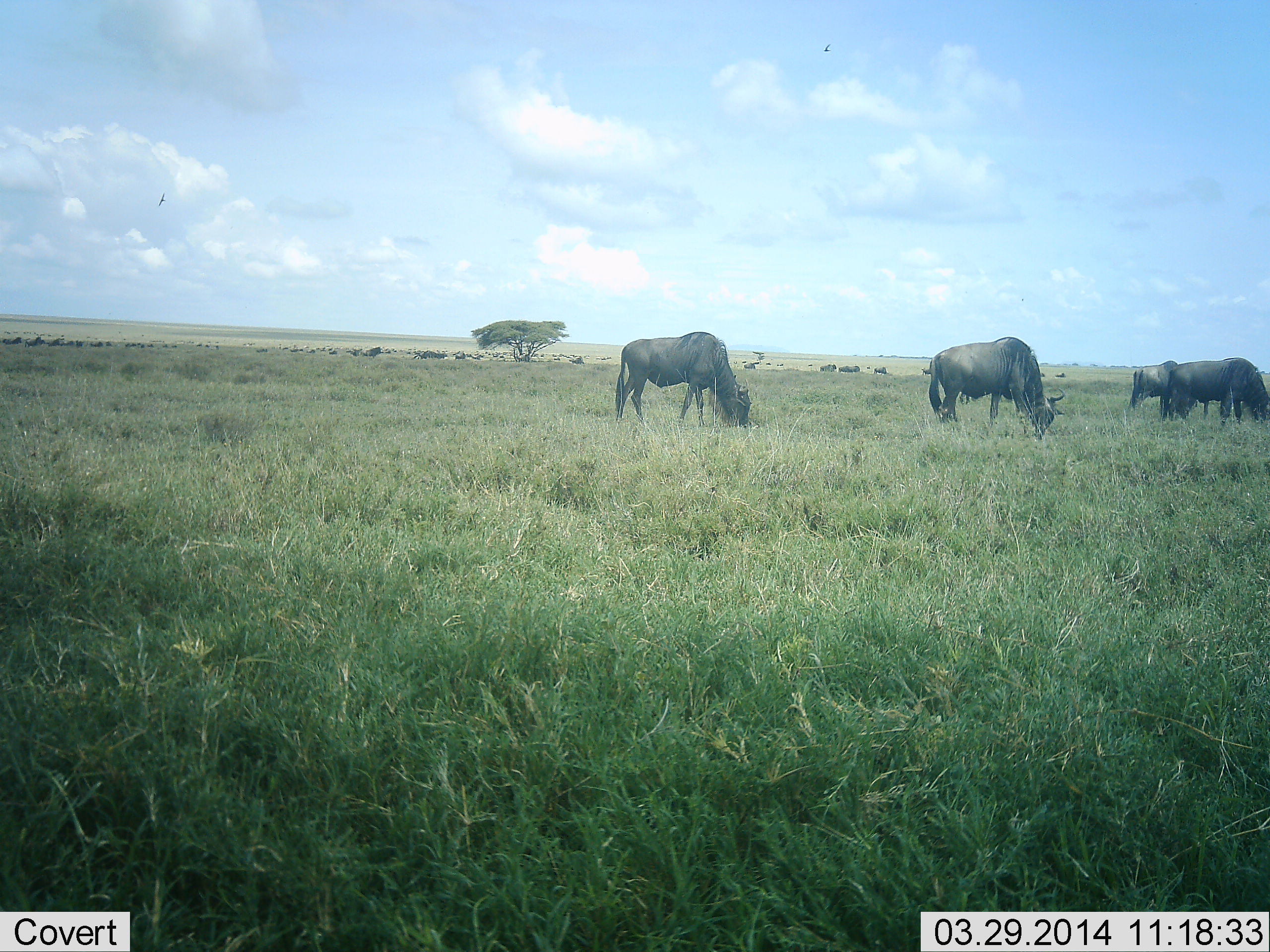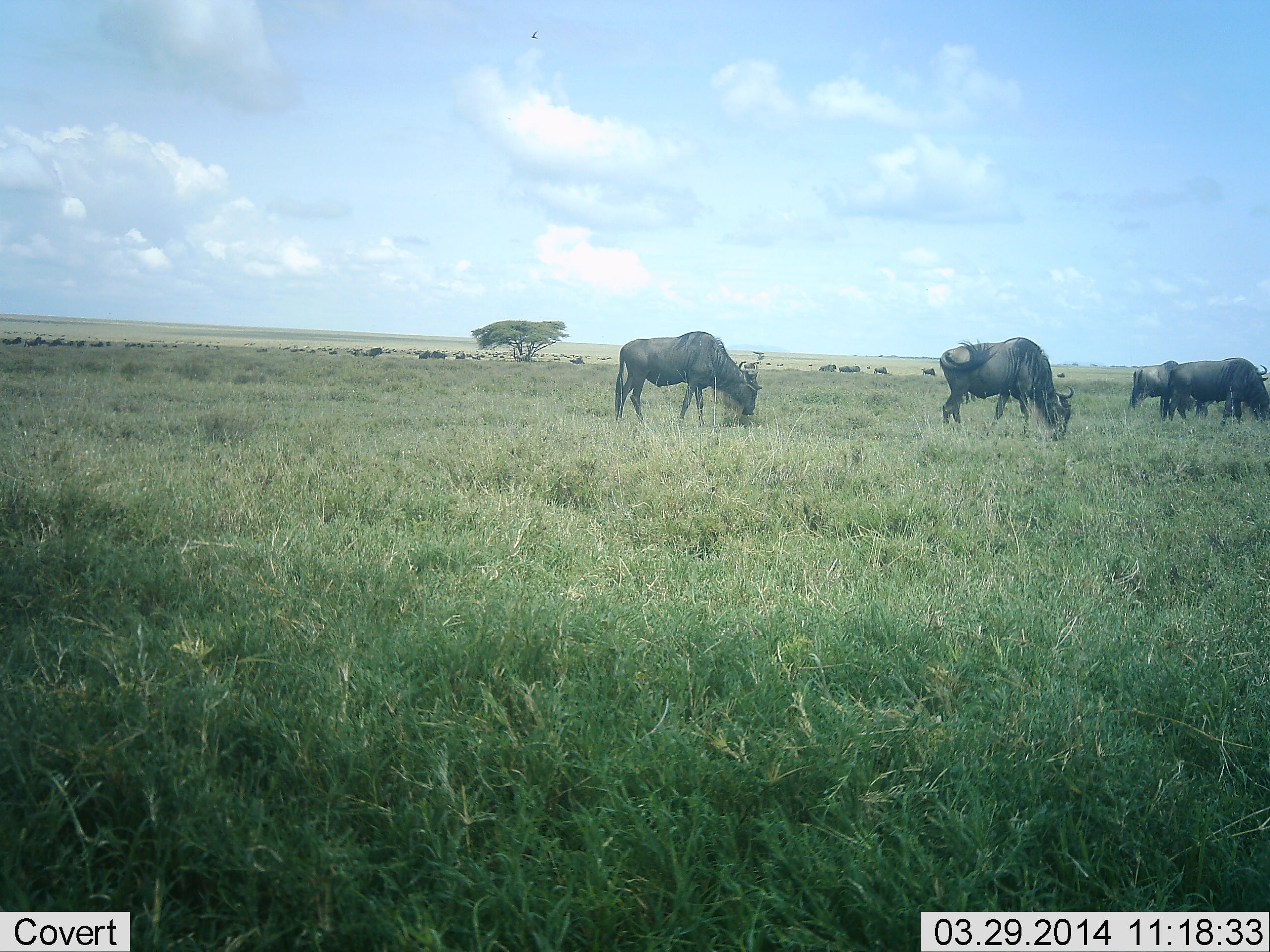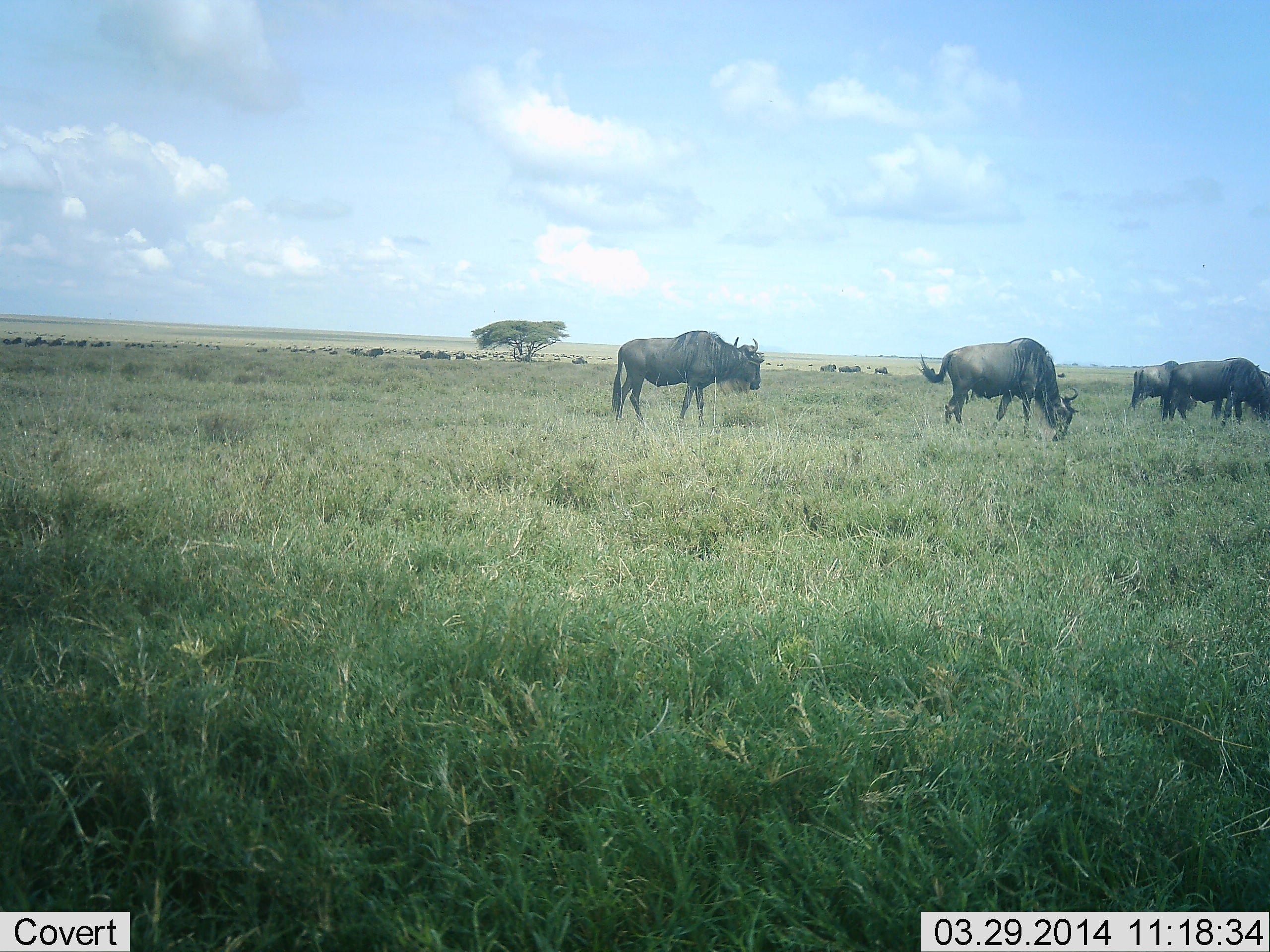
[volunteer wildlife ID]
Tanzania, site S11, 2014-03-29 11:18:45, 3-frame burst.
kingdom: Animalia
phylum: Chordata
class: Mammalia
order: Artiodactyla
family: Bovidae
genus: Connochaetes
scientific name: Connochaetes taurinus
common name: blue wildebeest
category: wildebeest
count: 11-50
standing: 70%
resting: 0%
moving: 40%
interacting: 0%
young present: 0%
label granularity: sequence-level